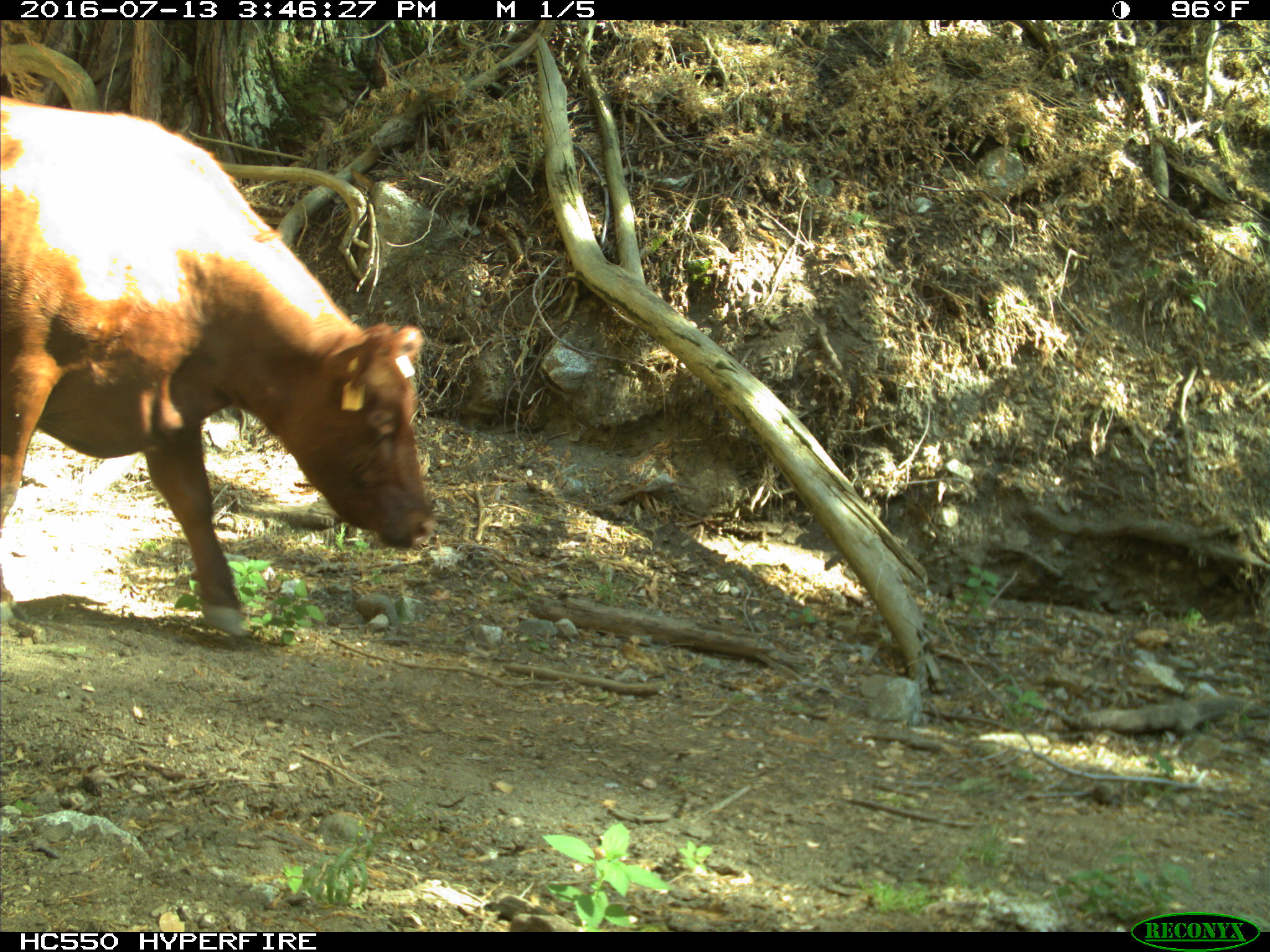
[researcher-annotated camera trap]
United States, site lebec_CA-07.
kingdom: Animalia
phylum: Chordata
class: Mammalia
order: Artiodactyla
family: Bovidae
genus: Bos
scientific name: Bos taurus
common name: domestic cow